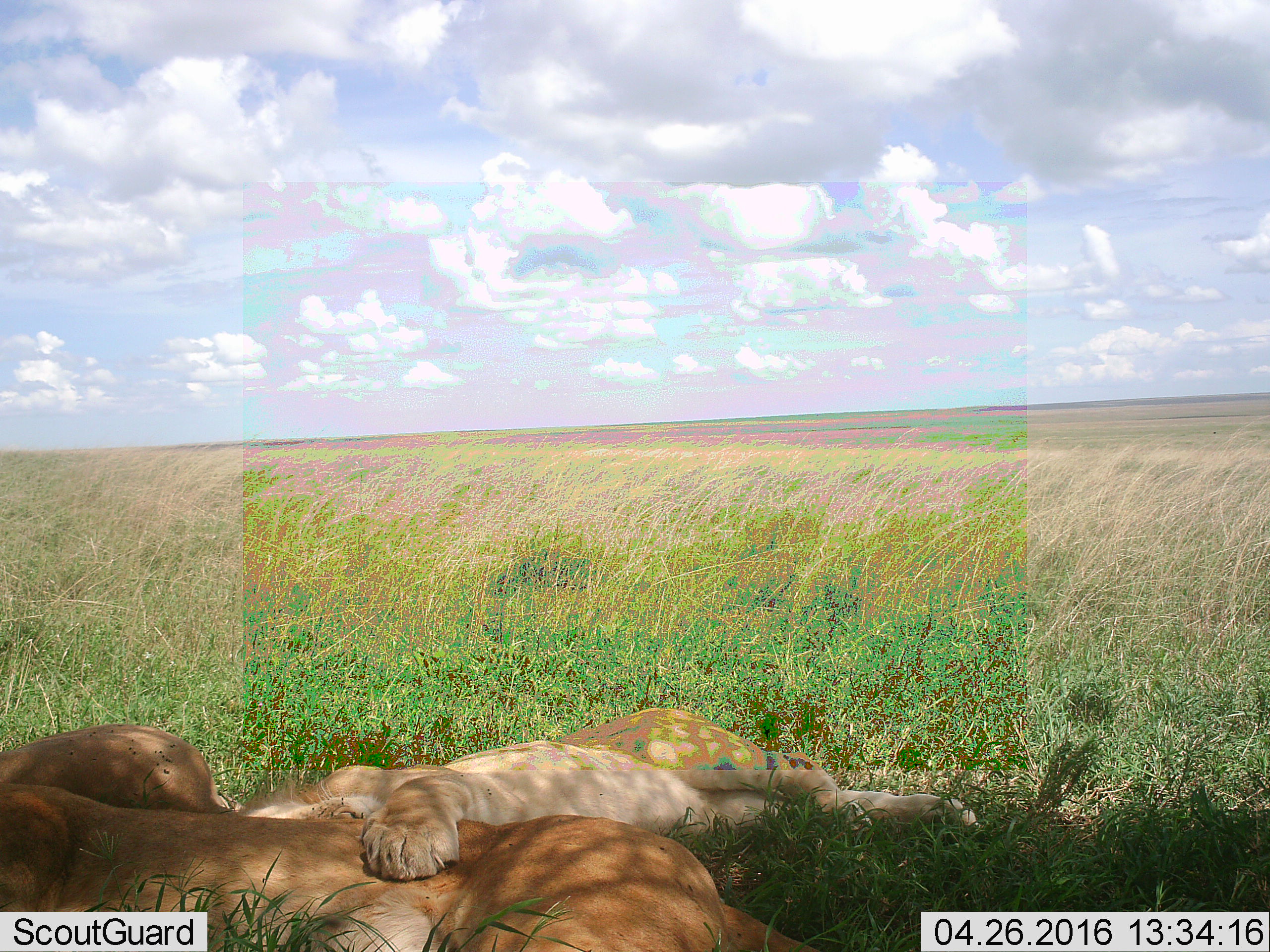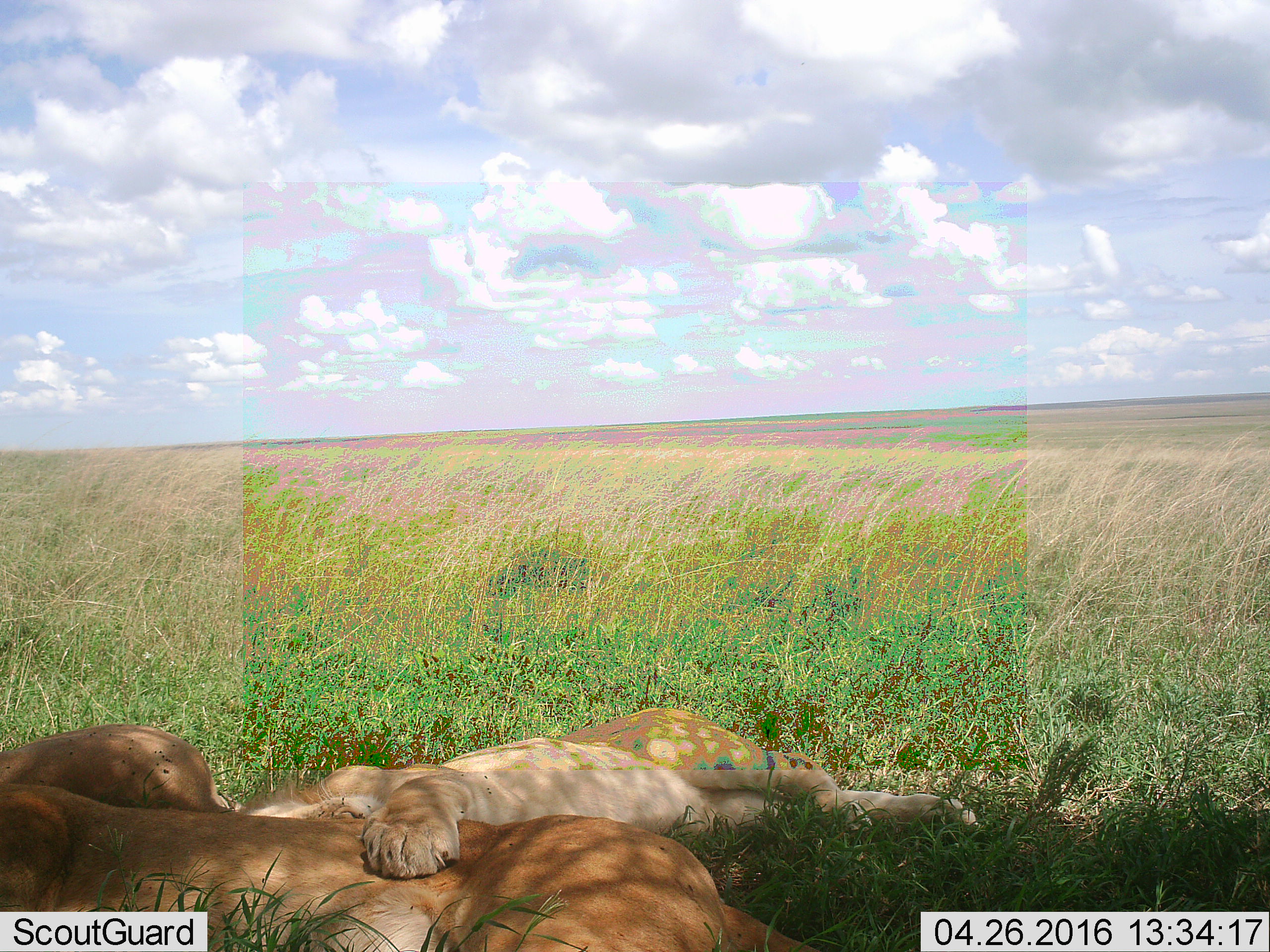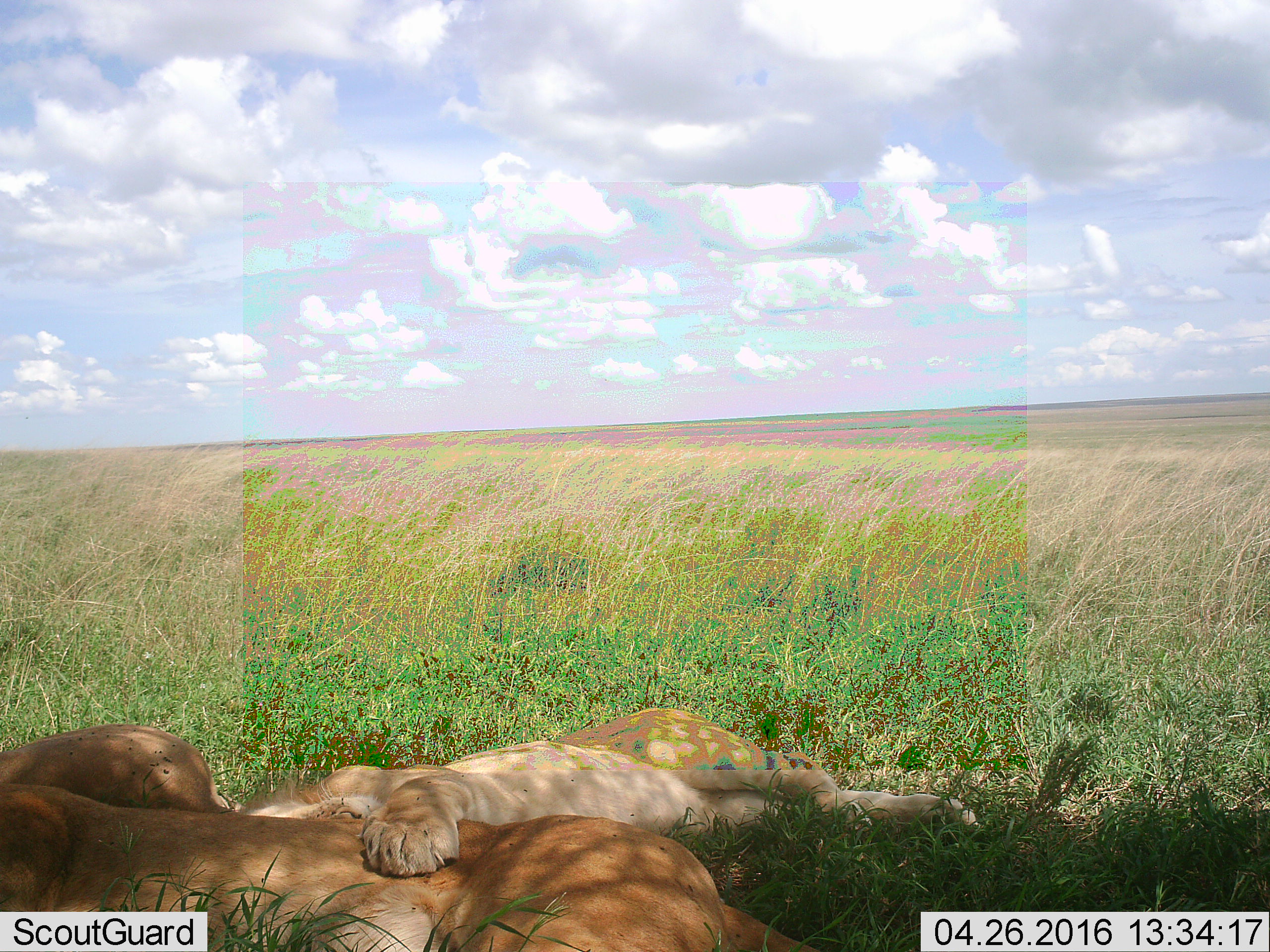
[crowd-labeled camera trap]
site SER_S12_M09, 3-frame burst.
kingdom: Animalia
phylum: Chordata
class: Mammalia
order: Carnivora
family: Felidae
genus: Panthera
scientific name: Panthera leo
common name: lion female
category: lionfemale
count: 2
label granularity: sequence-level